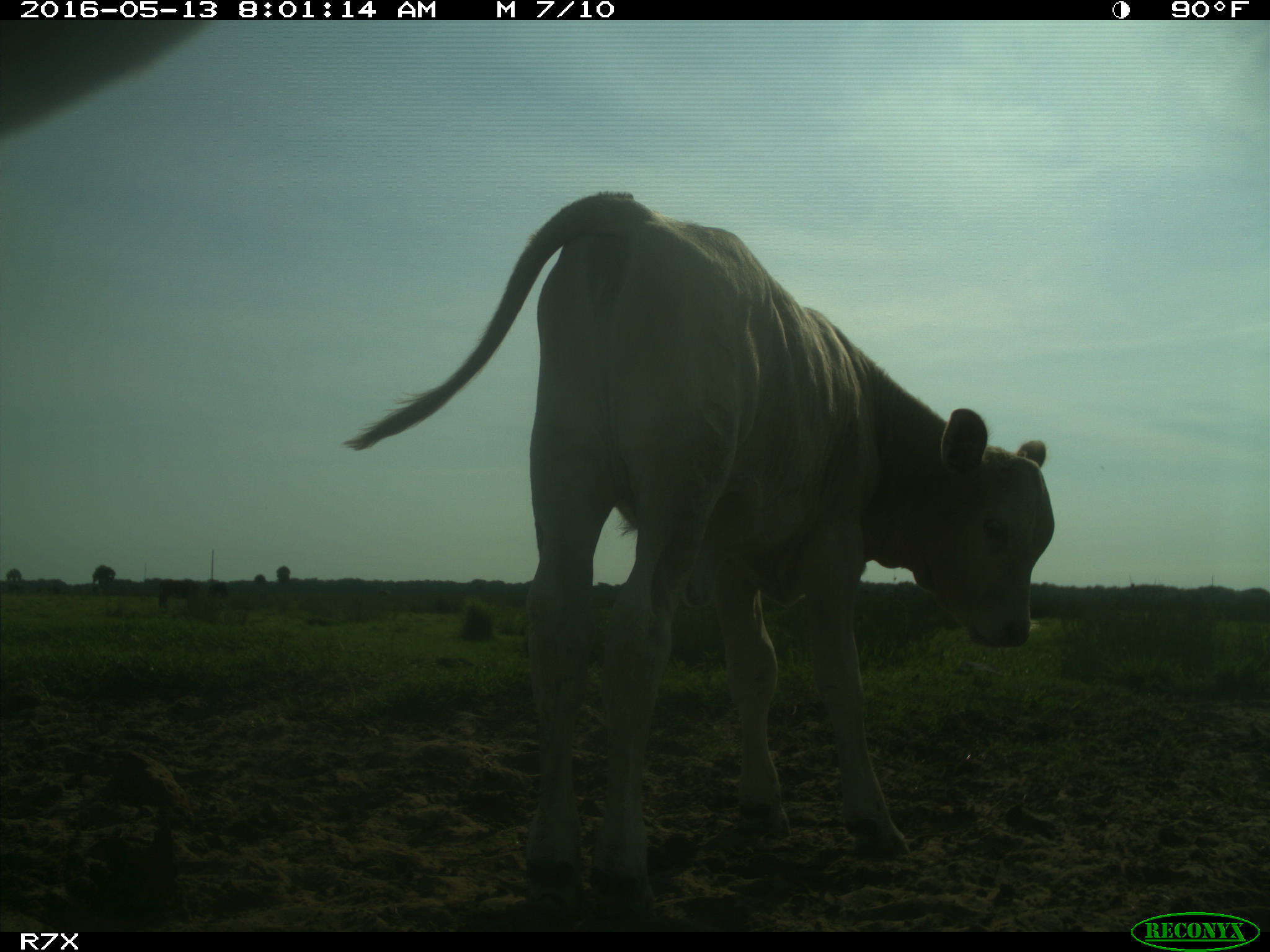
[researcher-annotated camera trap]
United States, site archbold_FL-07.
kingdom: Animalia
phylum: Chordata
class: Mammalia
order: Artiodactyla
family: Bovidae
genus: Bos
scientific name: Bos taurus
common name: domestic cow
Bos taurus (domestic cow).